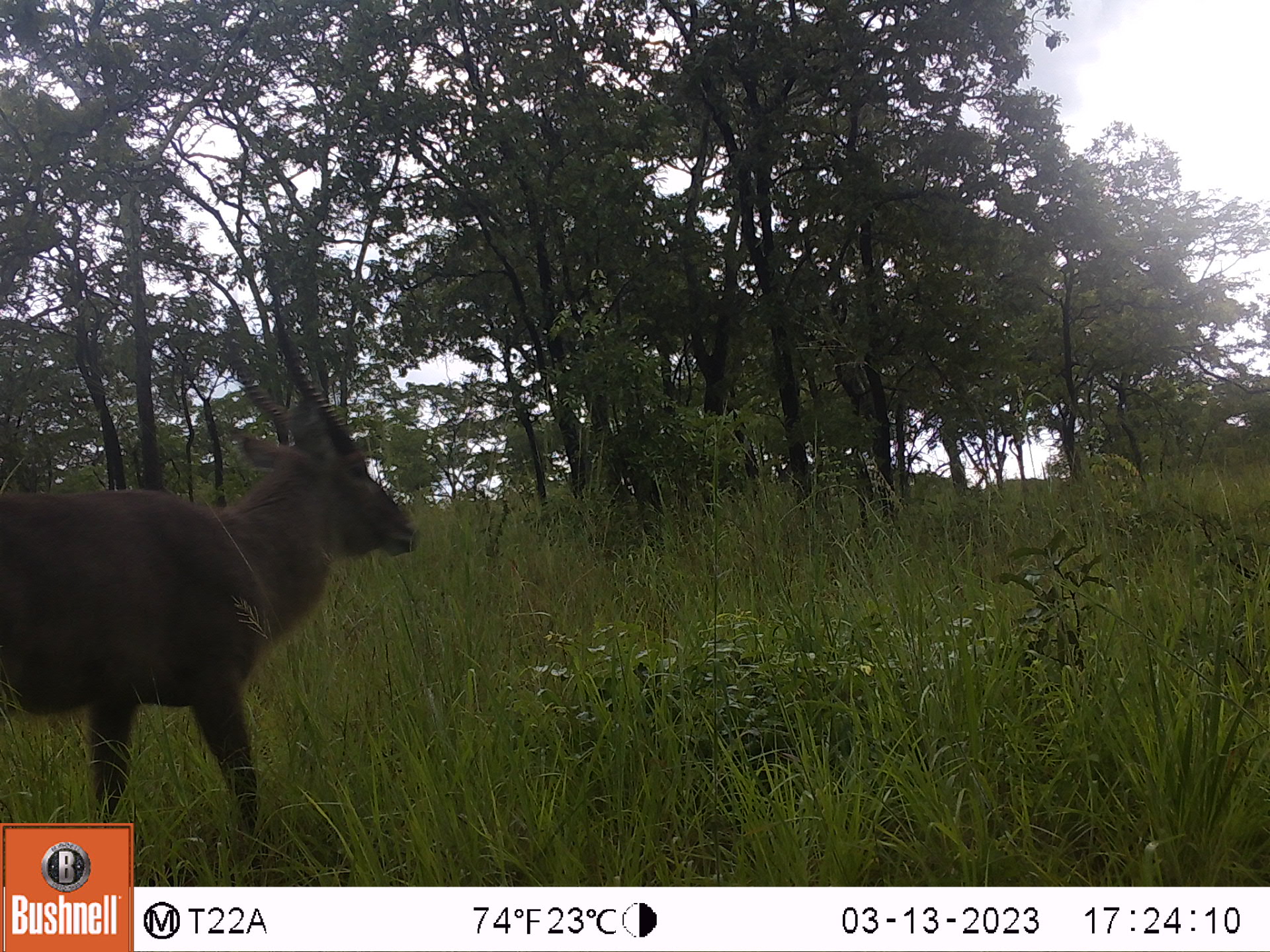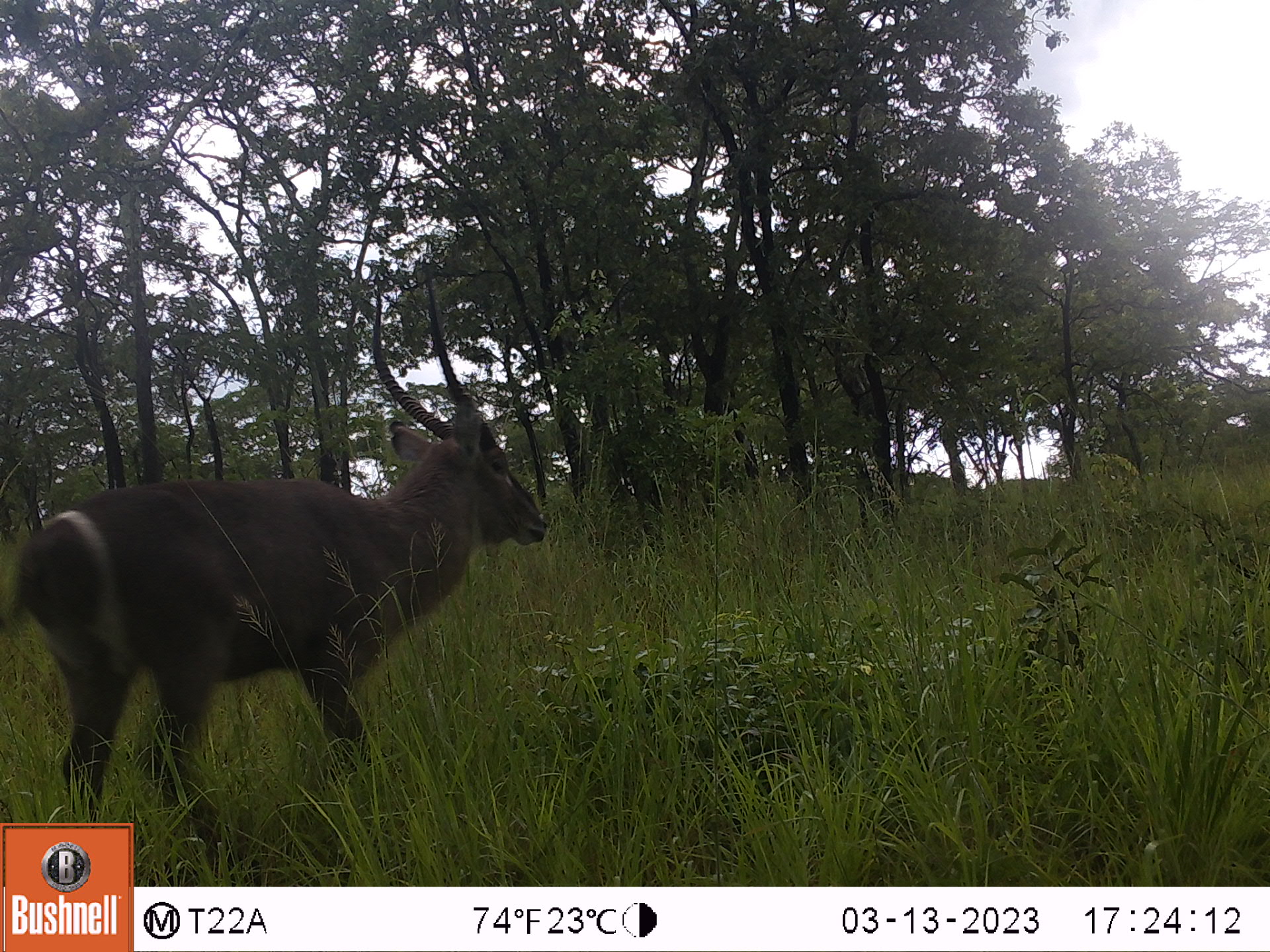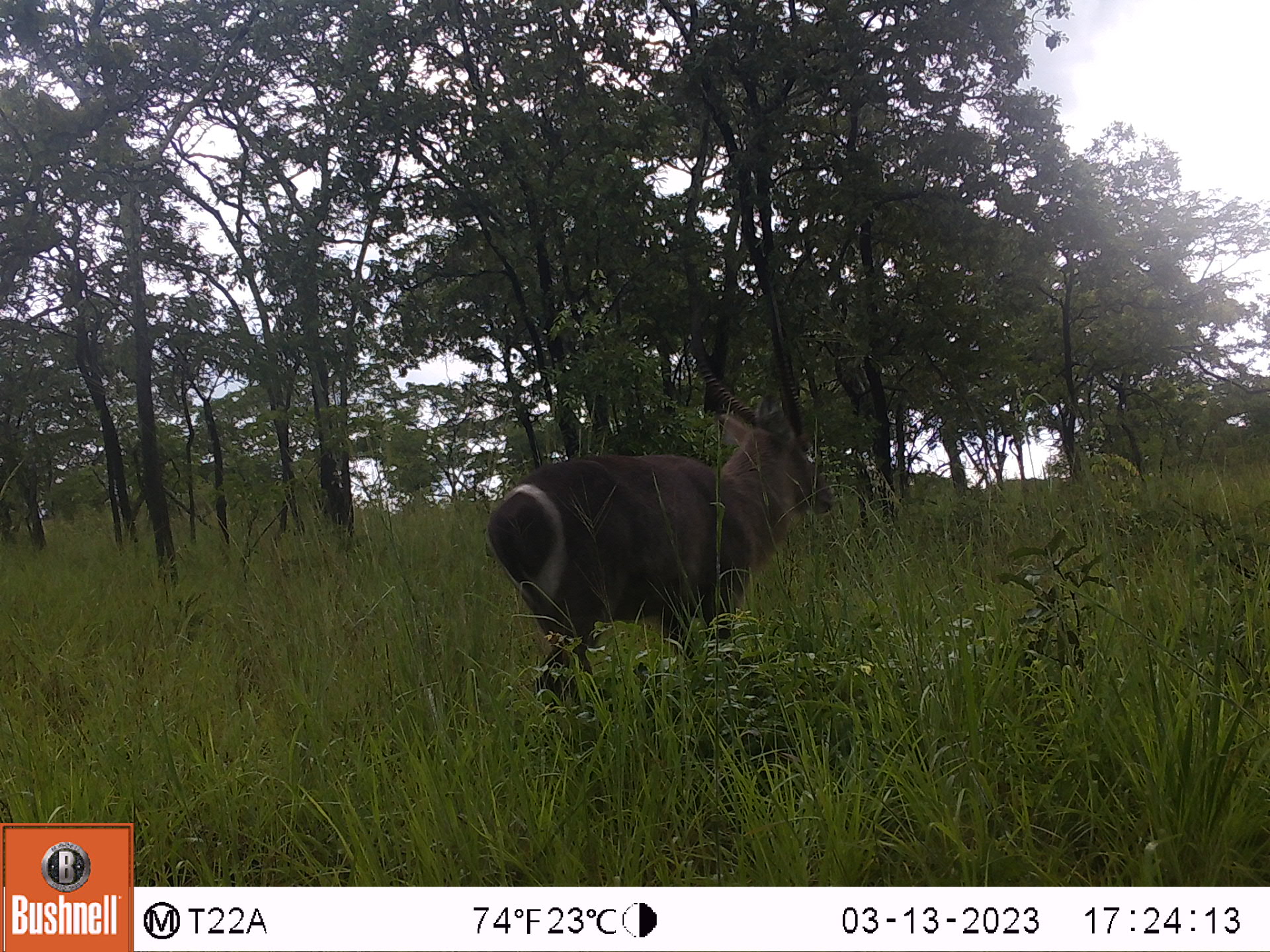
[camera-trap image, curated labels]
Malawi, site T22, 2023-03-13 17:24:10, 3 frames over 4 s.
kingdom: Animalia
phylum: Chordata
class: Mammalia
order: Artiodactyla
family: Bovidae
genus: Kobus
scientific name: Kobus ellipsiprymnus ellipsiprymnus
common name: common waterbuck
Common waterbuck (Kobus ellipsiprymnus ellipsiprymnus), count 1.